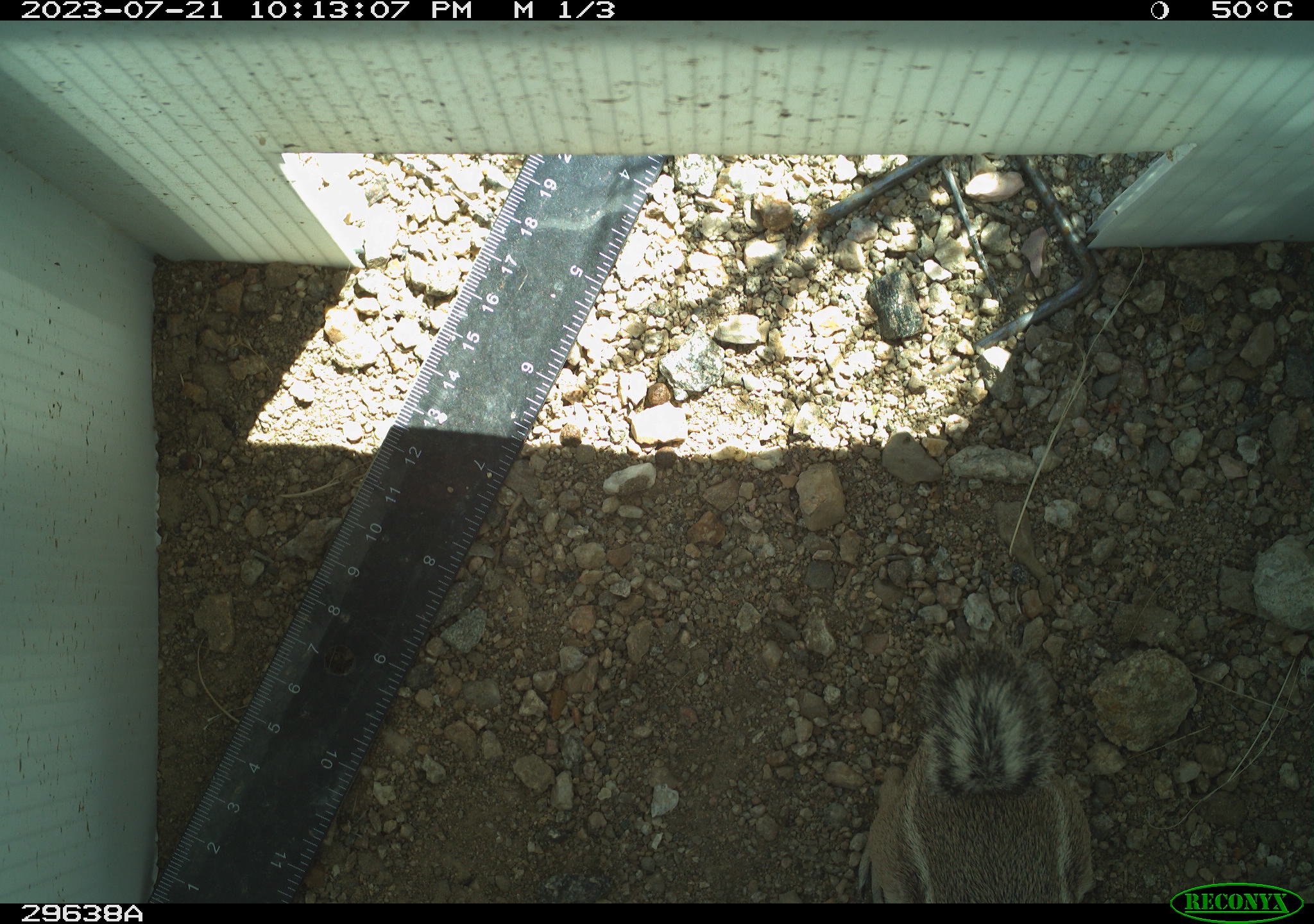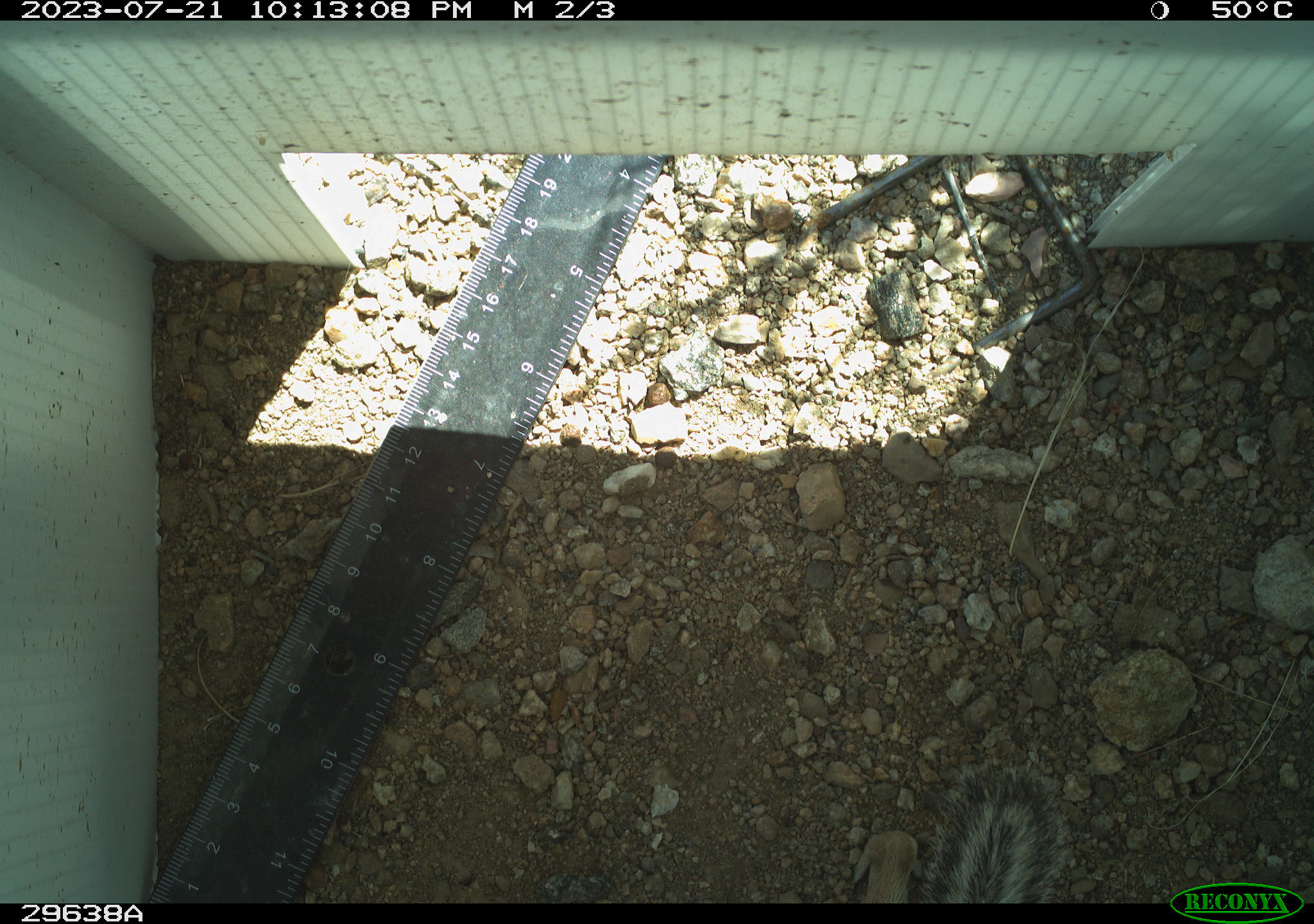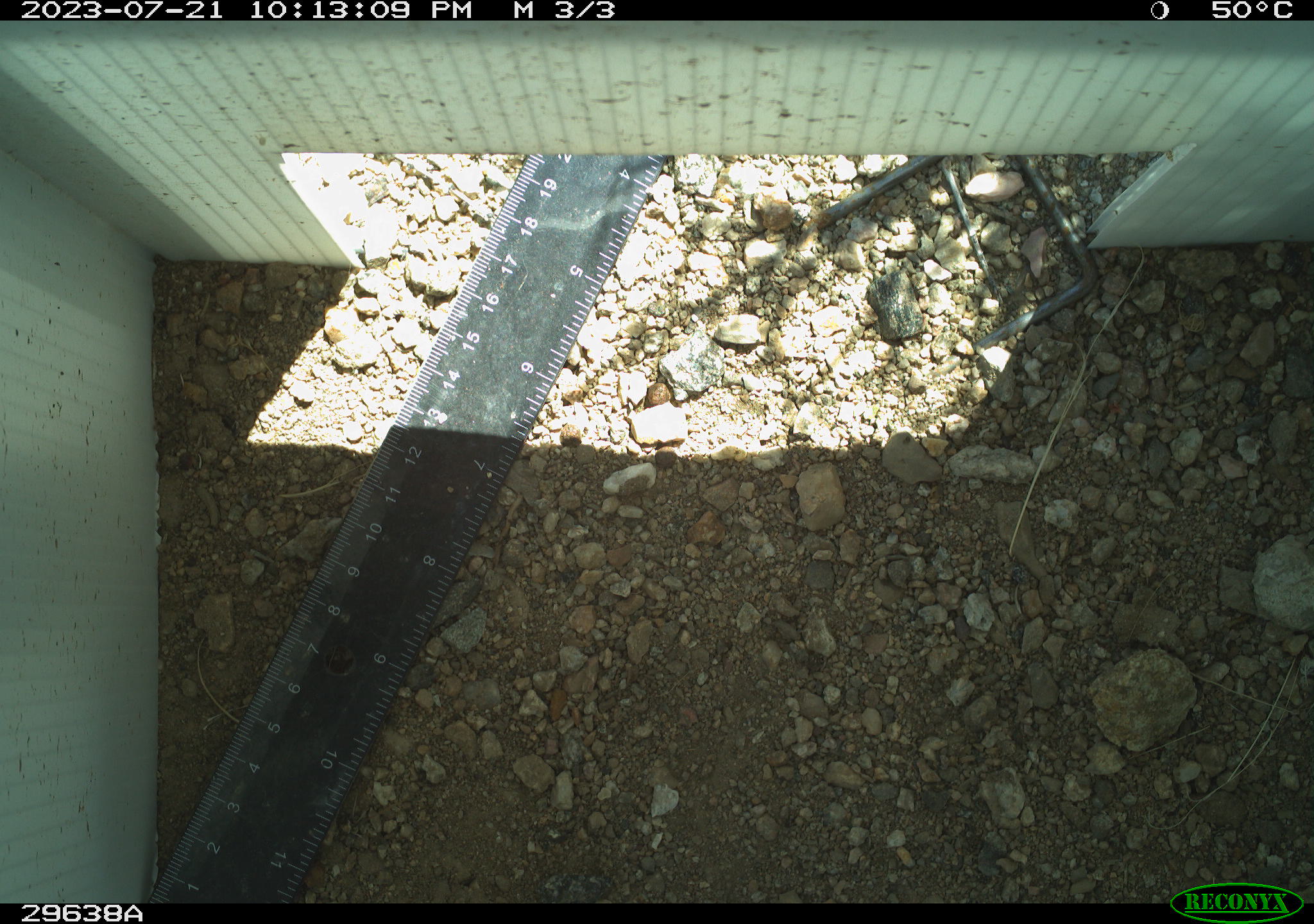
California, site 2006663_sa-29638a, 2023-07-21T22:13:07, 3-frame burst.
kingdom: Animalia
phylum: Chordata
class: Mammalia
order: Rodentia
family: Sciuridae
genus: Ammospermophilus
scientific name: Ammospermophilus leucurus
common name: white-tailed antelope squirrel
White-tailed antelope squirrel (Ammospermophilus leucurus).